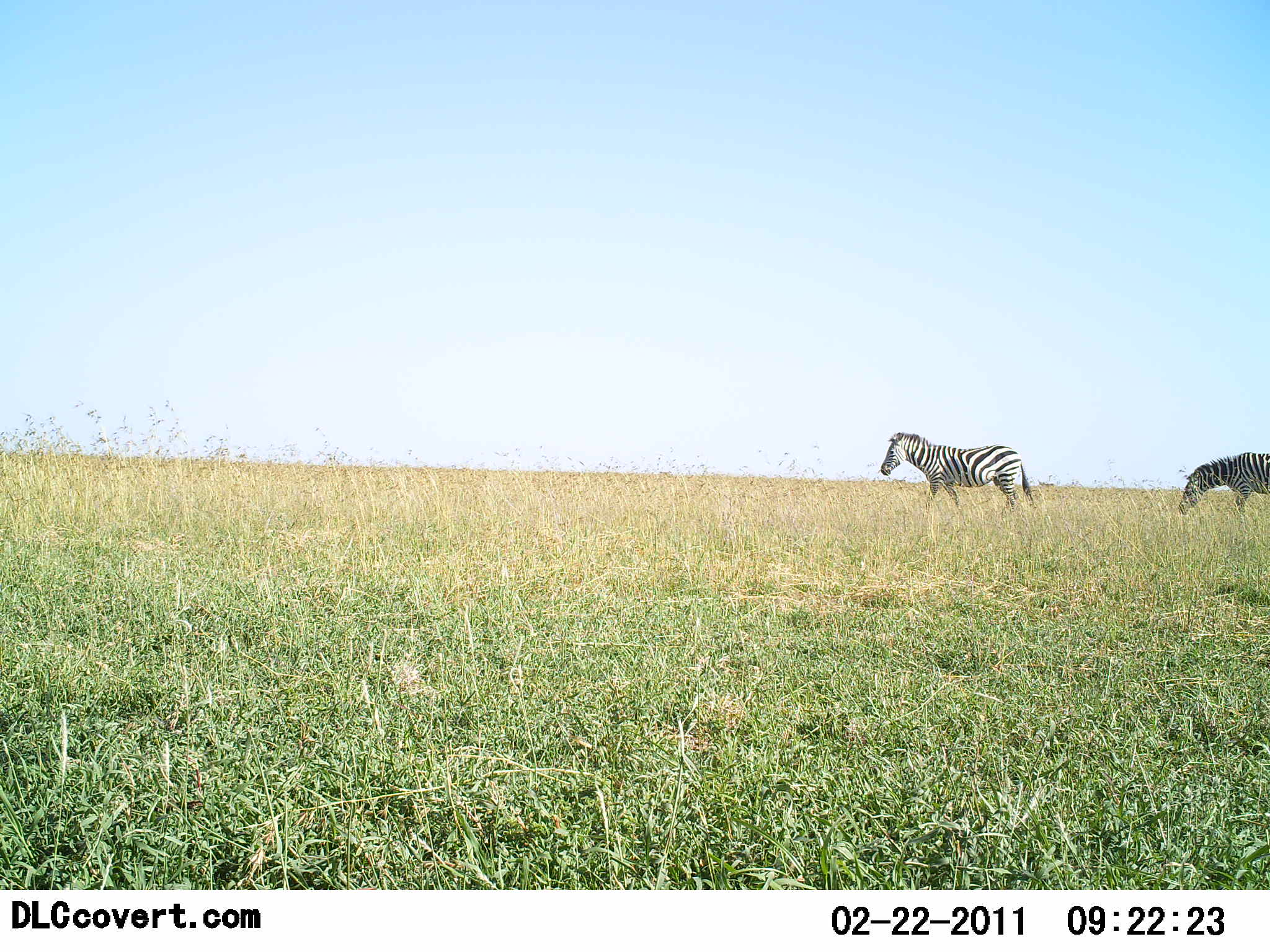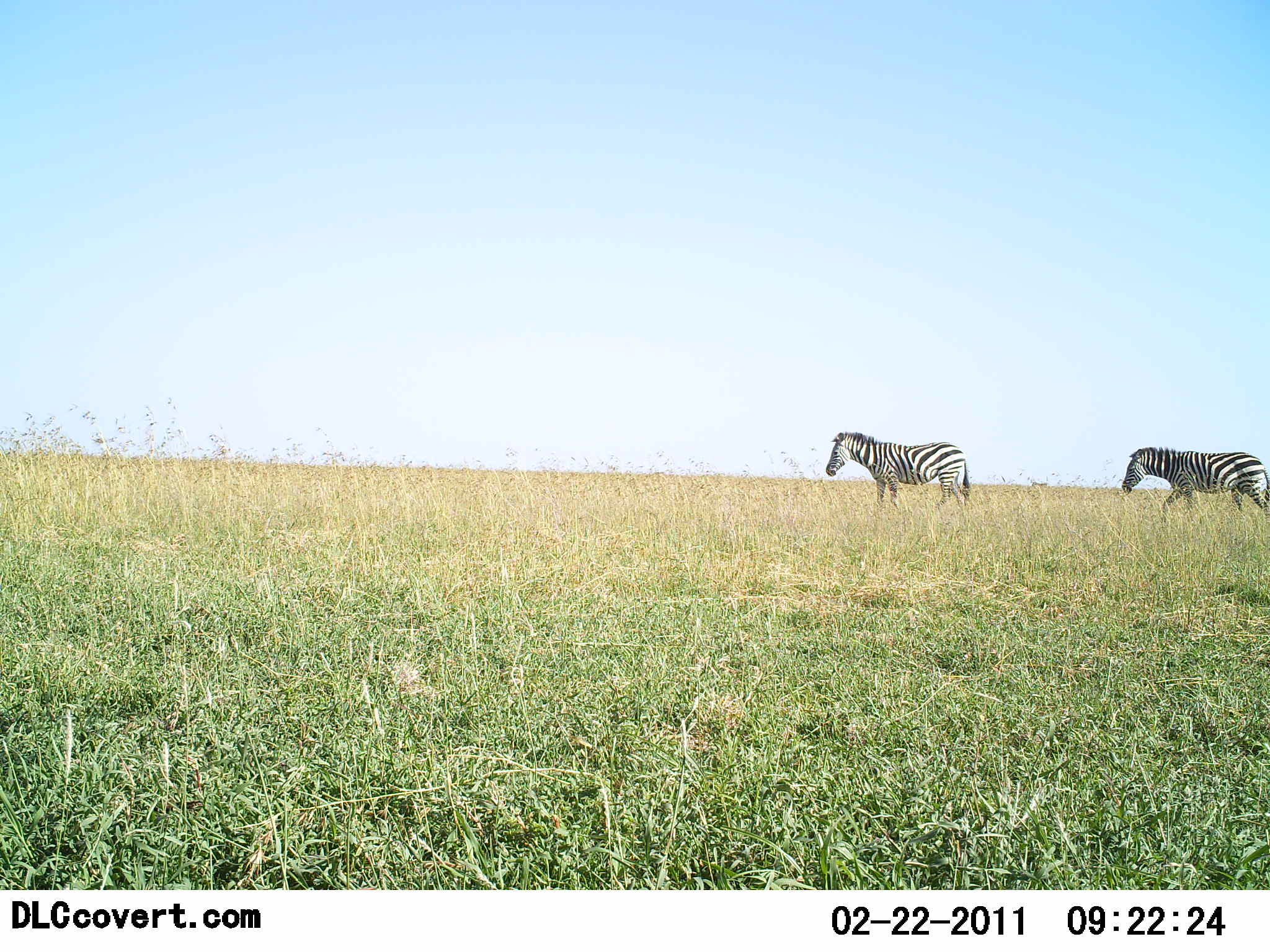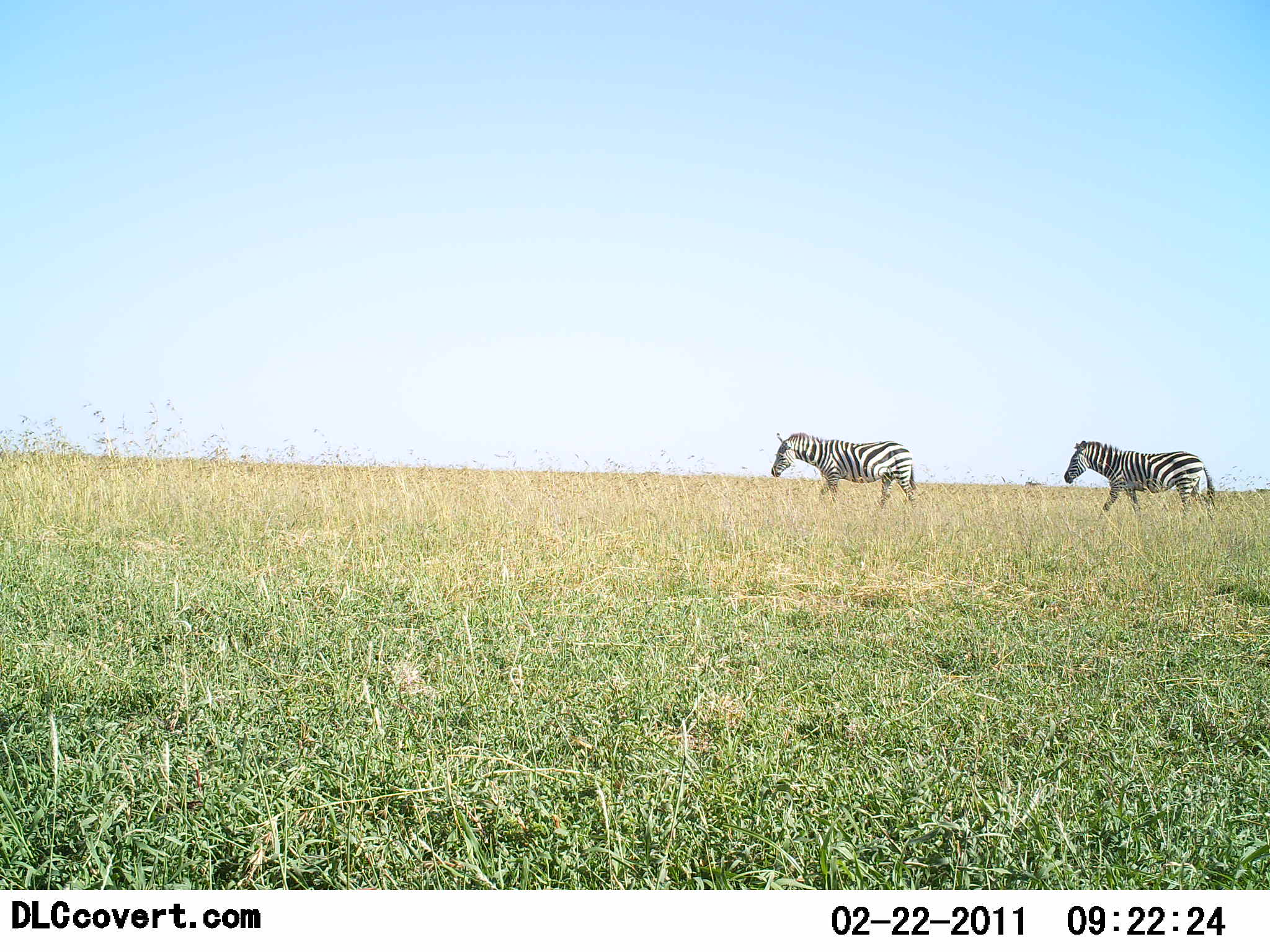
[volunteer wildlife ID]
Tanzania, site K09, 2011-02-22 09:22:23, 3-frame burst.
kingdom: Animalia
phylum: Chordata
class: Mammalia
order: Perissodactyla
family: Equidae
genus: Equus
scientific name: Equus quagga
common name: plains zebra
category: zebra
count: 2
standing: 0%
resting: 0%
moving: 100%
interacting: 0%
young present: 0%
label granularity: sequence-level